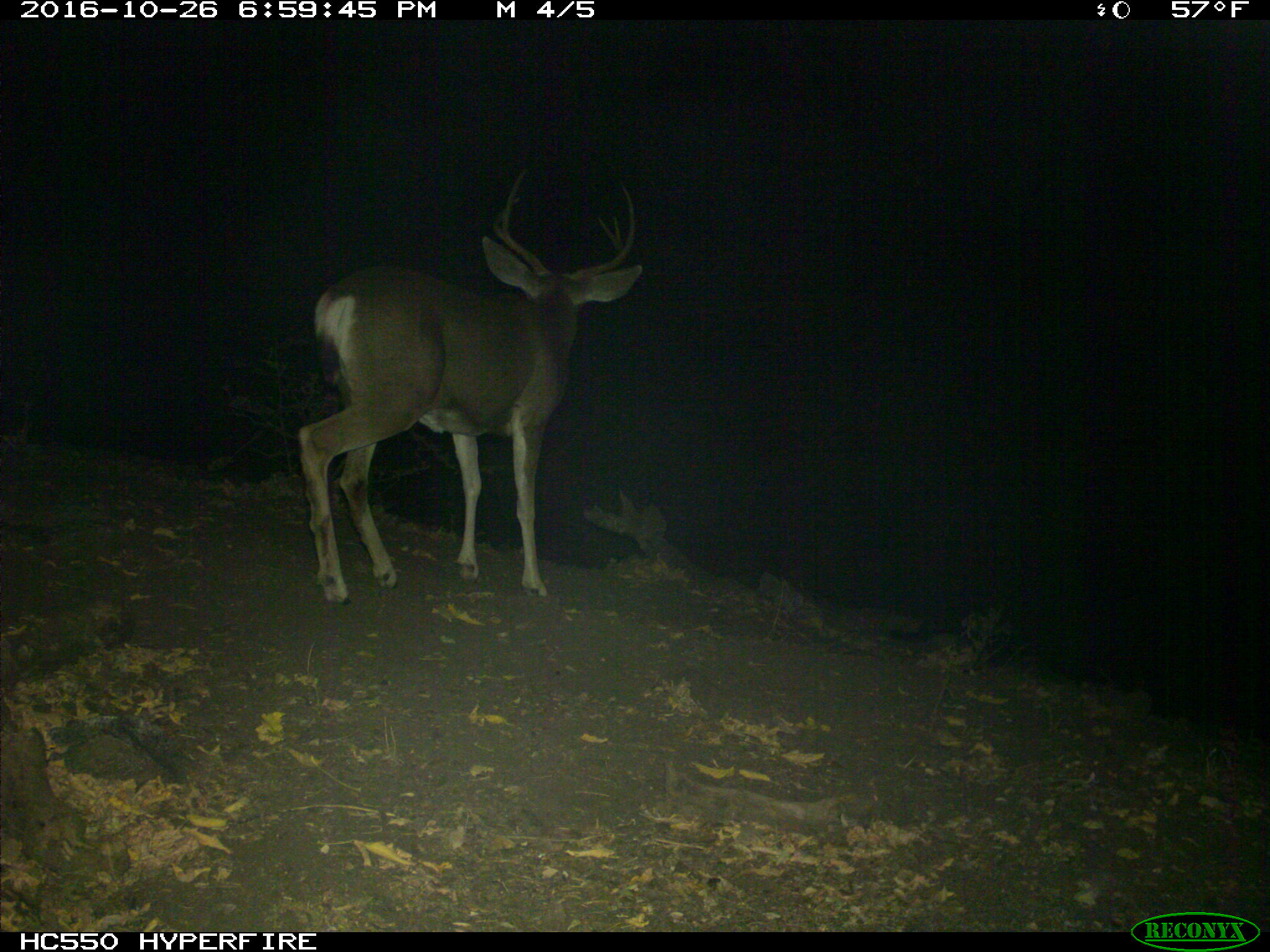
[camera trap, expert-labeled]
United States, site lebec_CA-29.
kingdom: Animalia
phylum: Chordata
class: Mammalia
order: Artiodactyla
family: Cervidae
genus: Odocoileus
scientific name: Odocoileus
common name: deer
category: unidentified deer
Unidentified deer (deer) (Odocoileus).